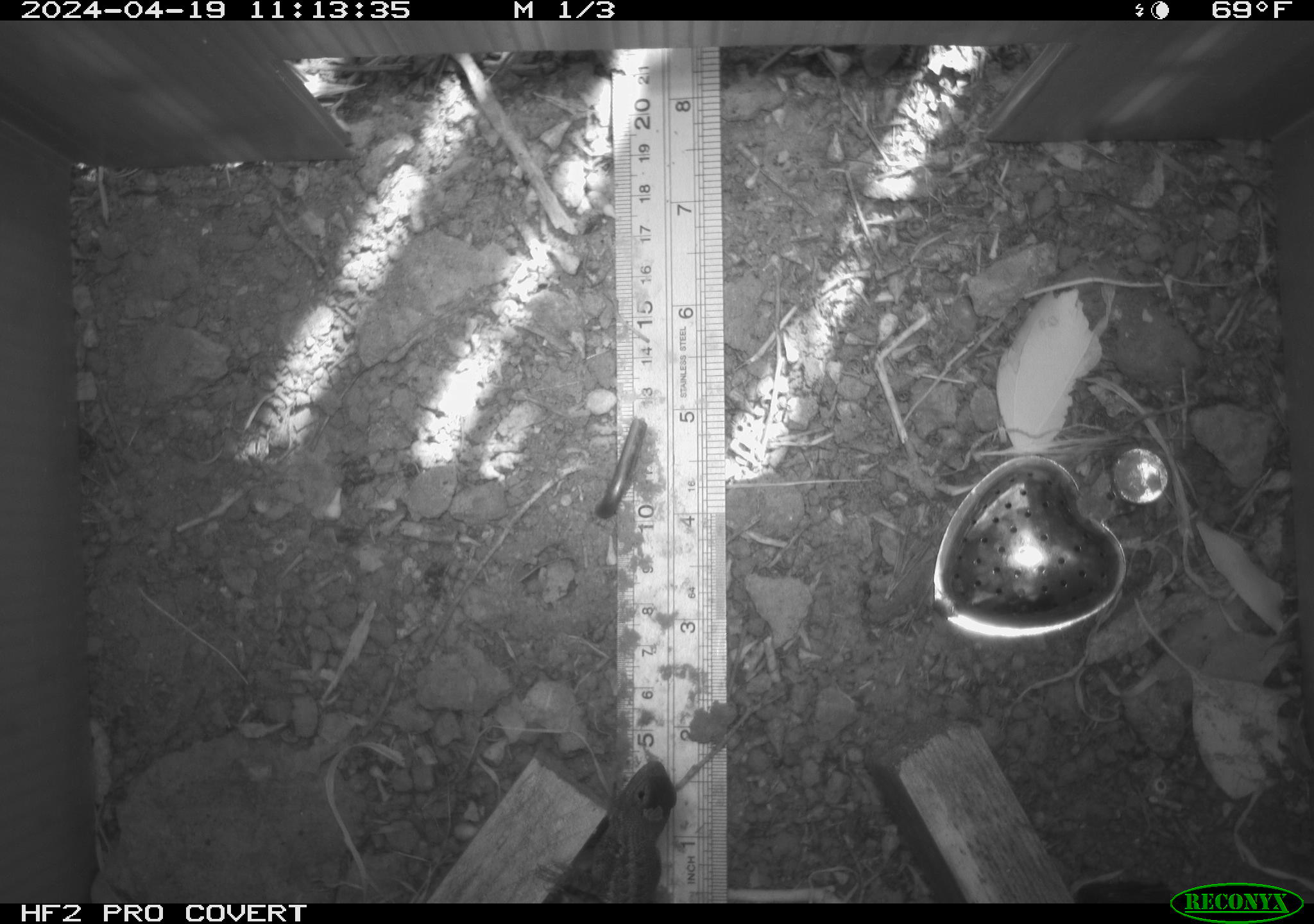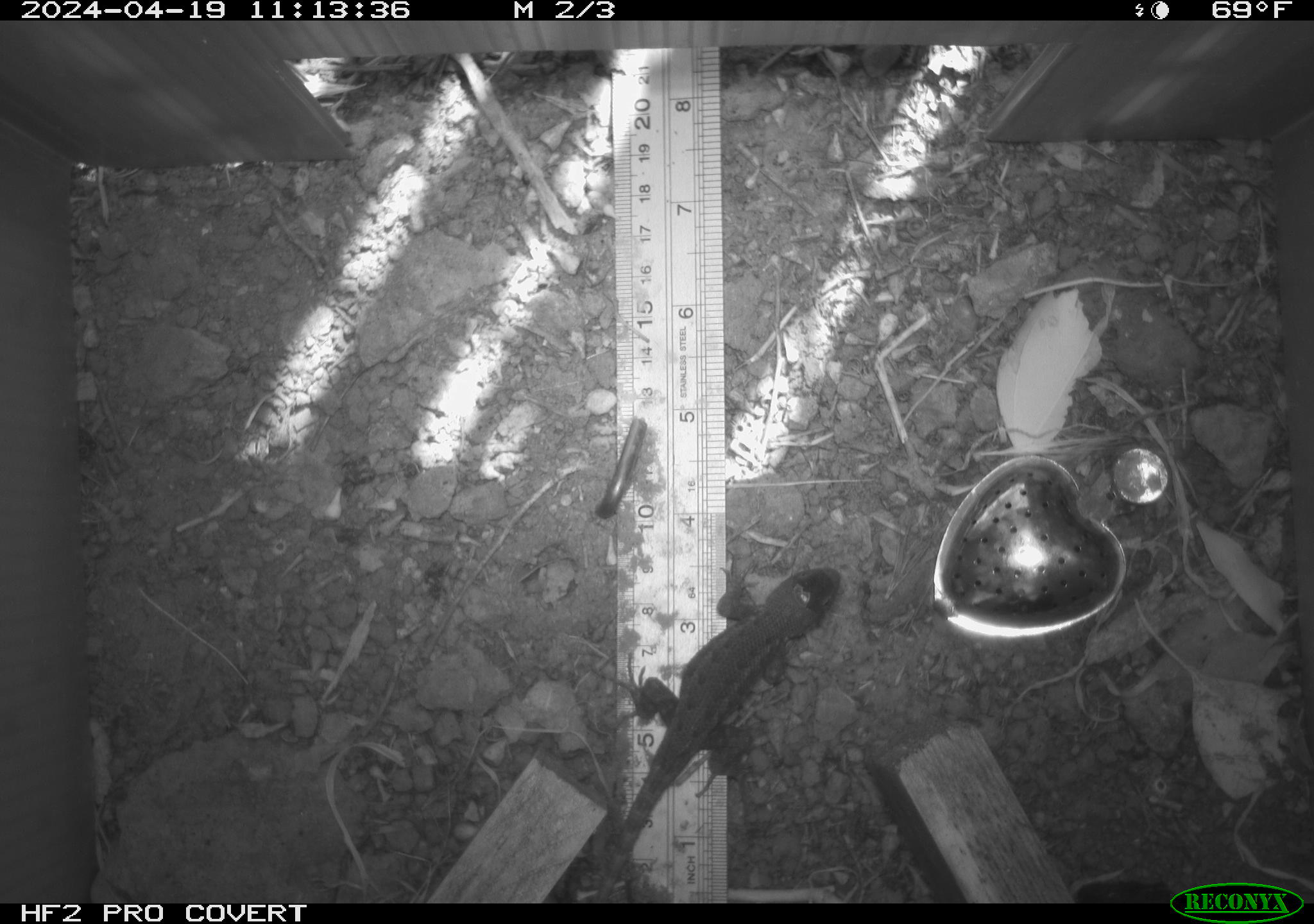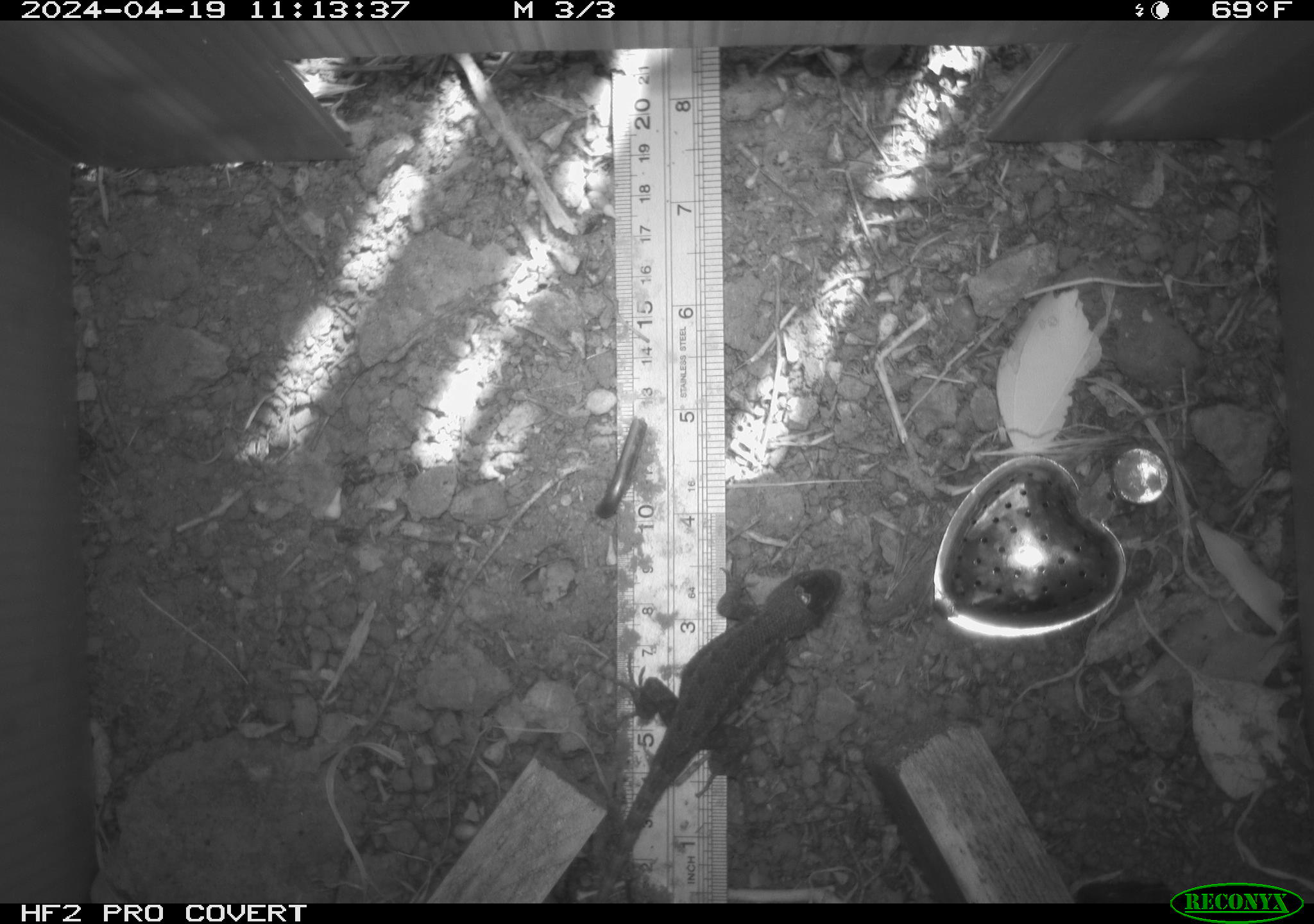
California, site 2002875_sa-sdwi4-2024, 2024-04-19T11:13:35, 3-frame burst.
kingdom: Animalia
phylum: Chordata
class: Reptilia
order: Squamata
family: Phrynosomatidae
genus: Sceloporus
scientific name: Sceloporus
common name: spiny lizards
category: sceloporus species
Sceloporus species (spiny lizards) (Sceloporus).